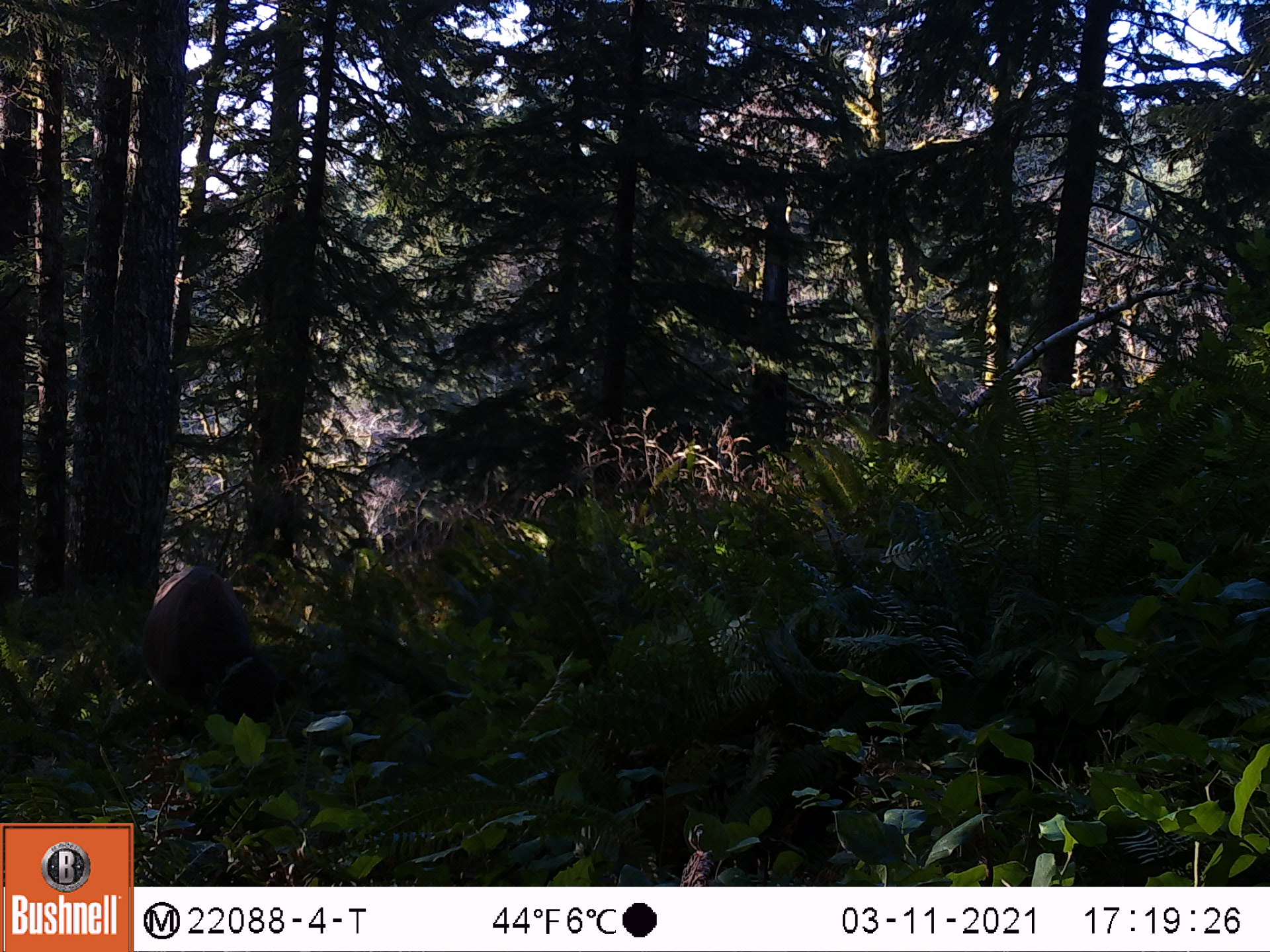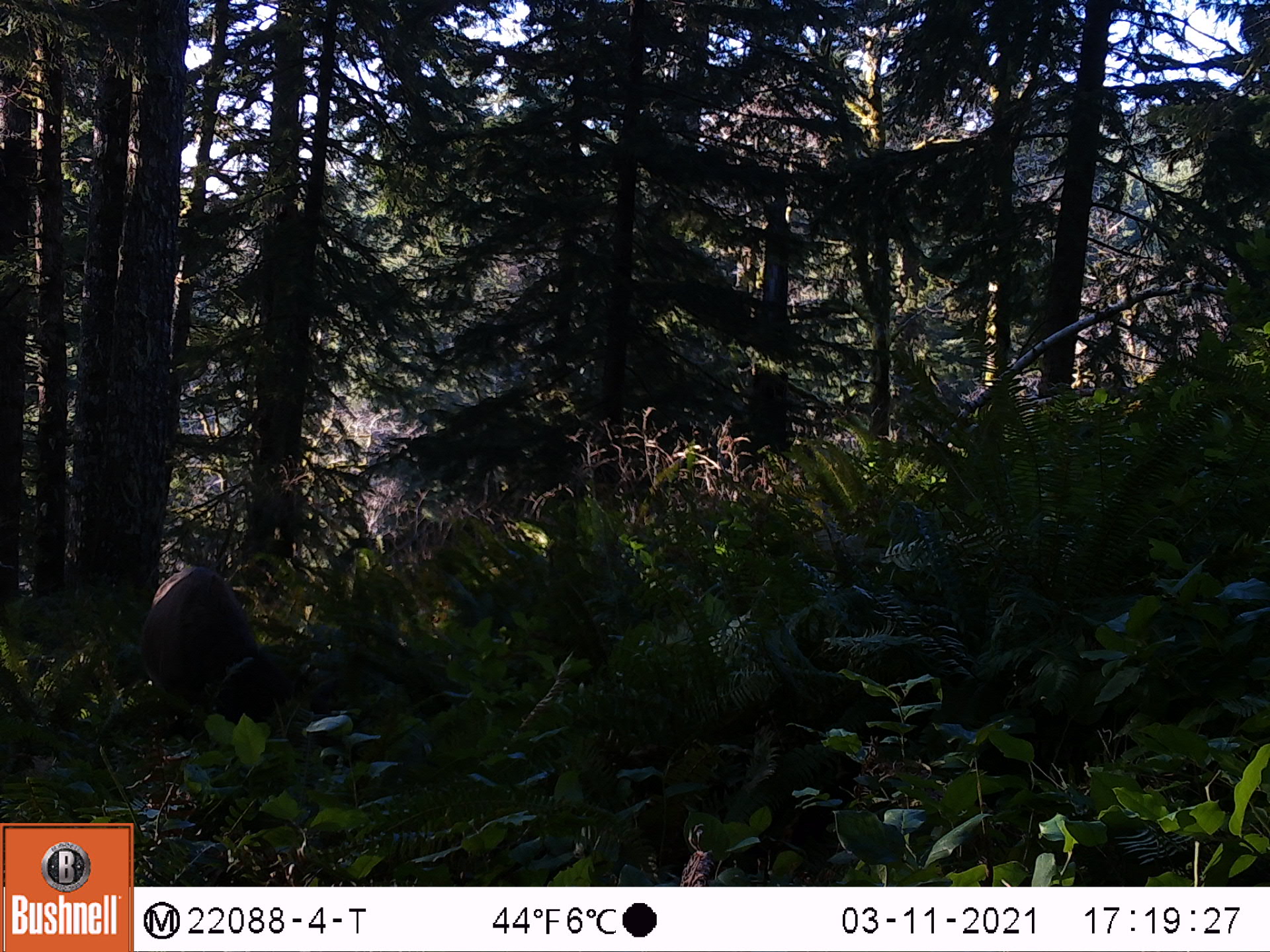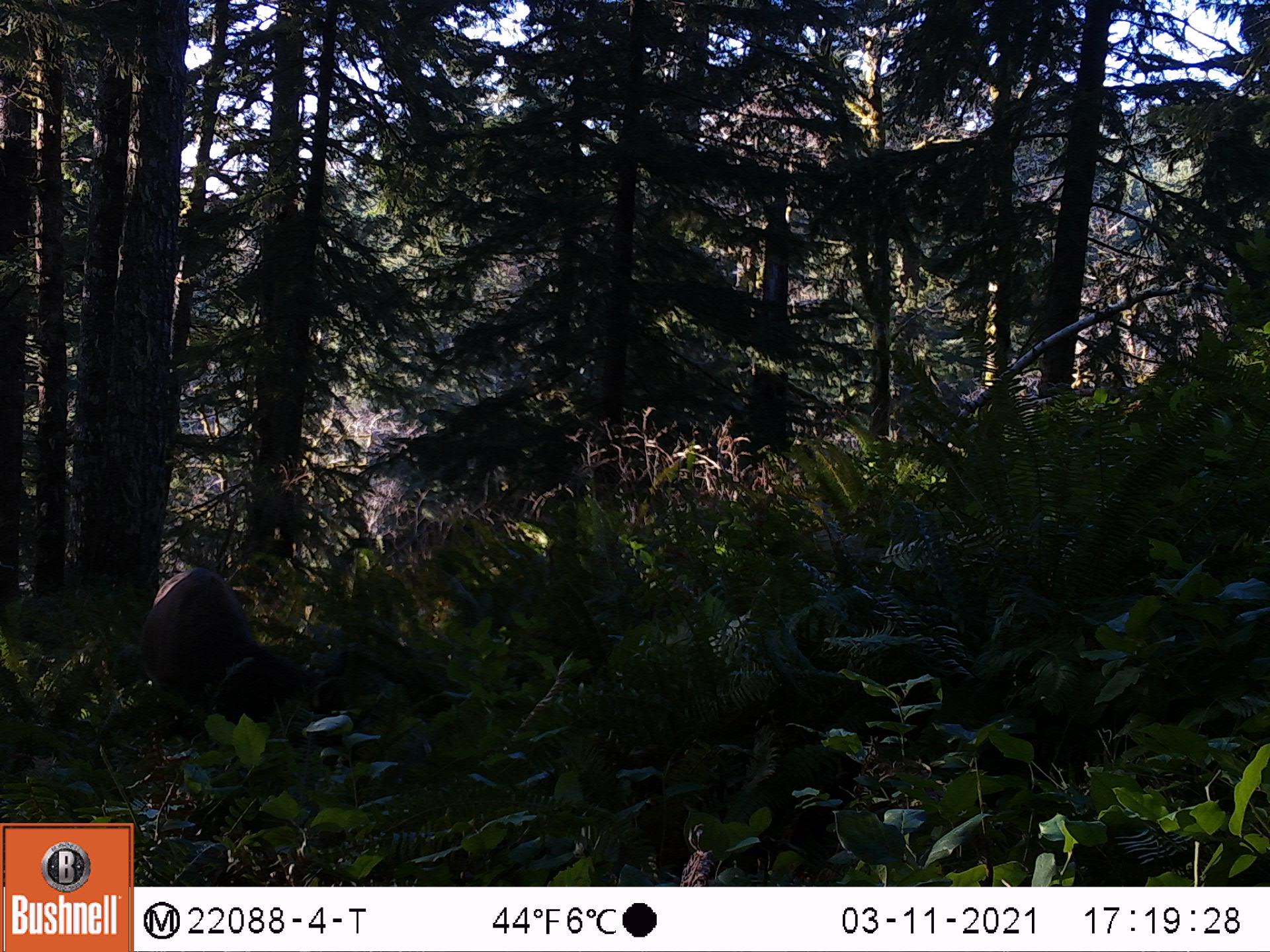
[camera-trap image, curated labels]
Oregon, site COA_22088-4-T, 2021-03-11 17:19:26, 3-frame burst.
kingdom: Animalia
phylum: Chordata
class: Mammalia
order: Artiodactyla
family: Cervidae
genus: Cervus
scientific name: Cervus canadensis roosevelti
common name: roosevelt elk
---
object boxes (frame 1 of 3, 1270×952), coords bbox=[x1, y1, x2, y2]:
roosevelt elk: bbox=[107, 548, 336, 799]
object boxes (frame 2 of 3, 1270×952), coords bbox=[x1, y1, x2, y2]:
roosevelt elk: bbox=[101, 556, 352, 780]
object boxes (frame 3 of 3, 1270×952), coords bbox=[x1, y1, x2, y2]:
roosevelt elk: bbox=[101, 553, 362, 793]